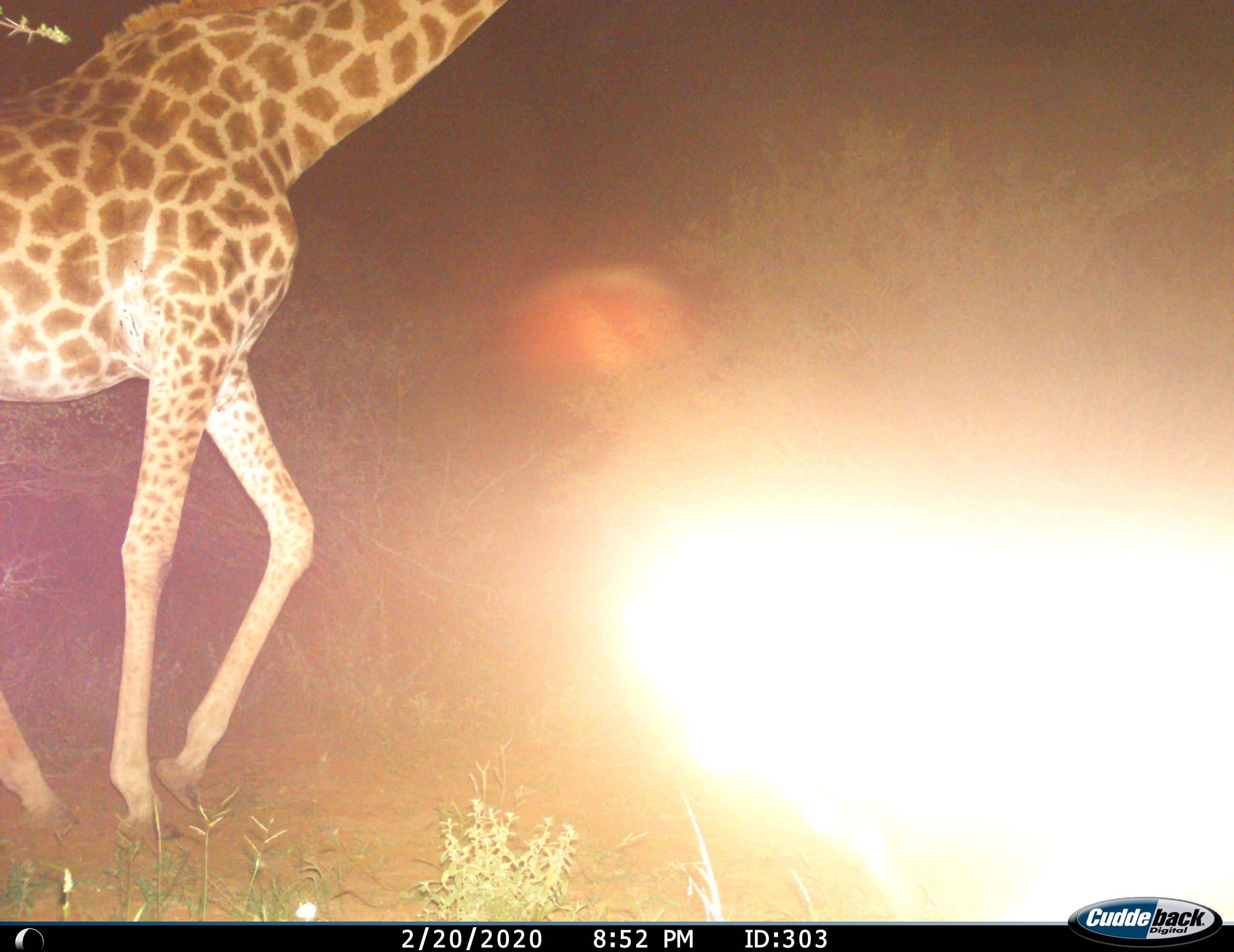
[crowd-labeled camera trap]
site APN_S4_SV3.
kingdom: Animalia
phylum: Chordata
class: Mammalia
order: Artiodactyla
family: Giraffidae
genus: Giraffa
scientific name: Giraffa camelopardalis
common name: giraffe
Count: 1.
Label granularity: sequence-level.